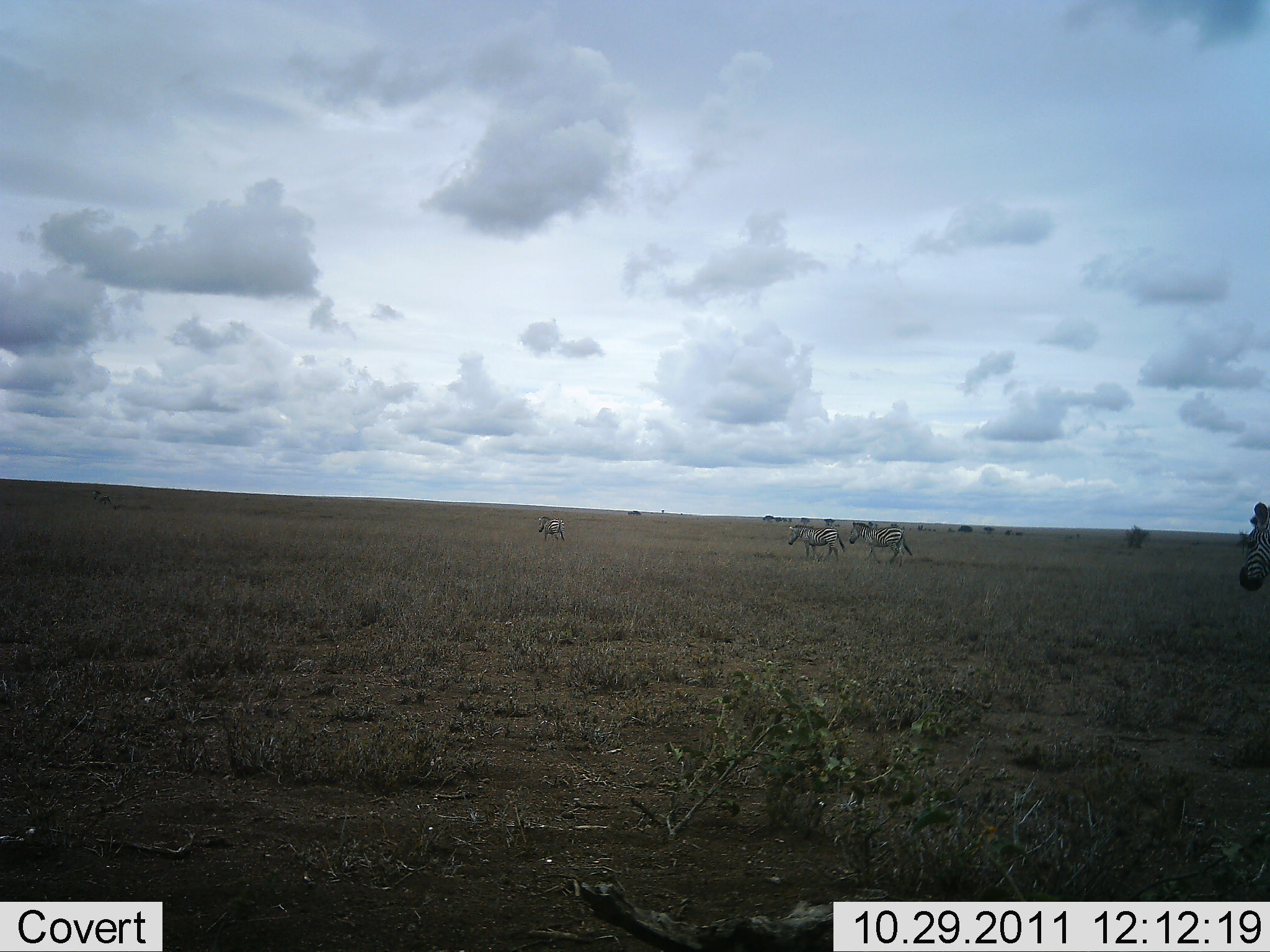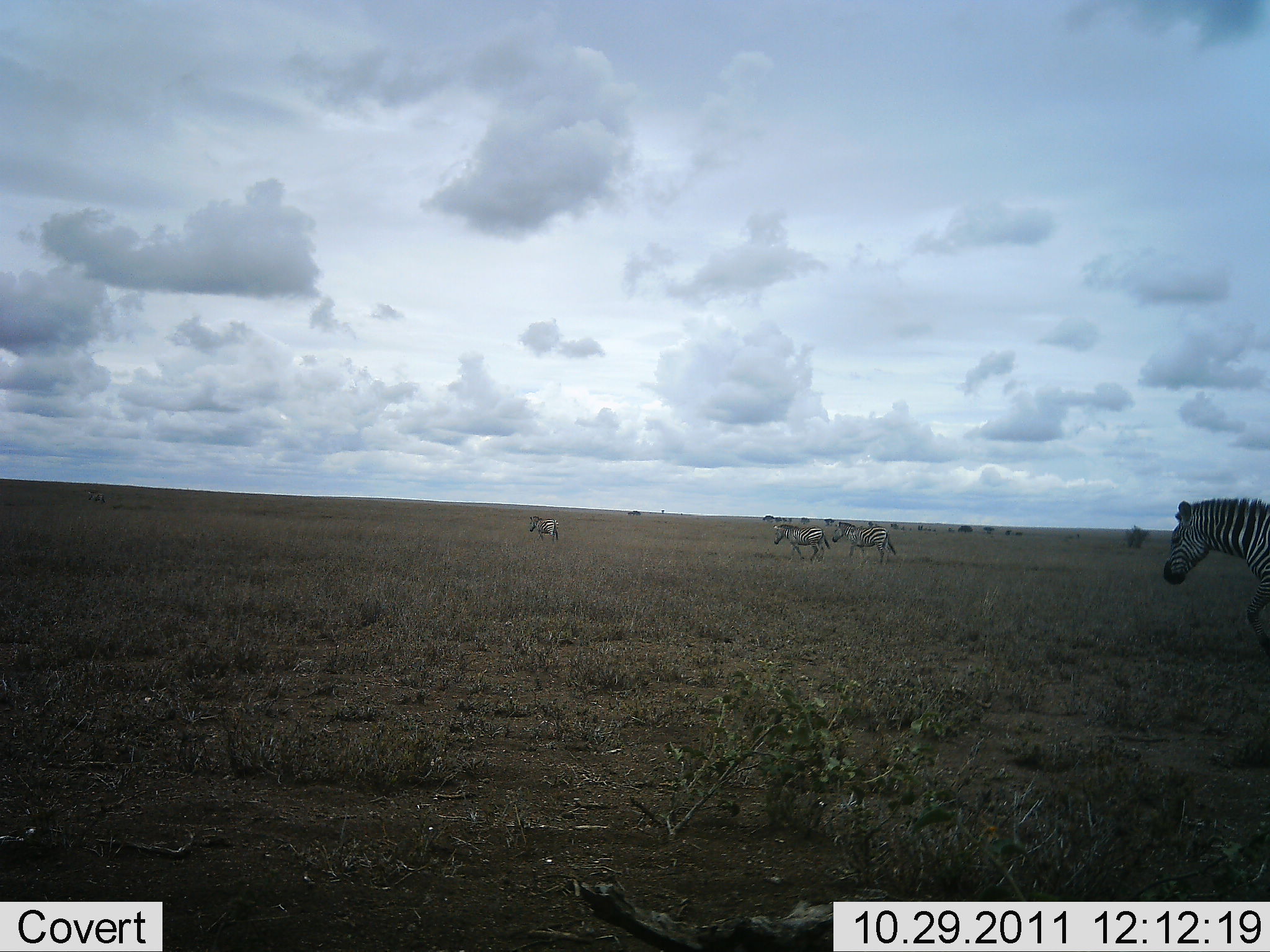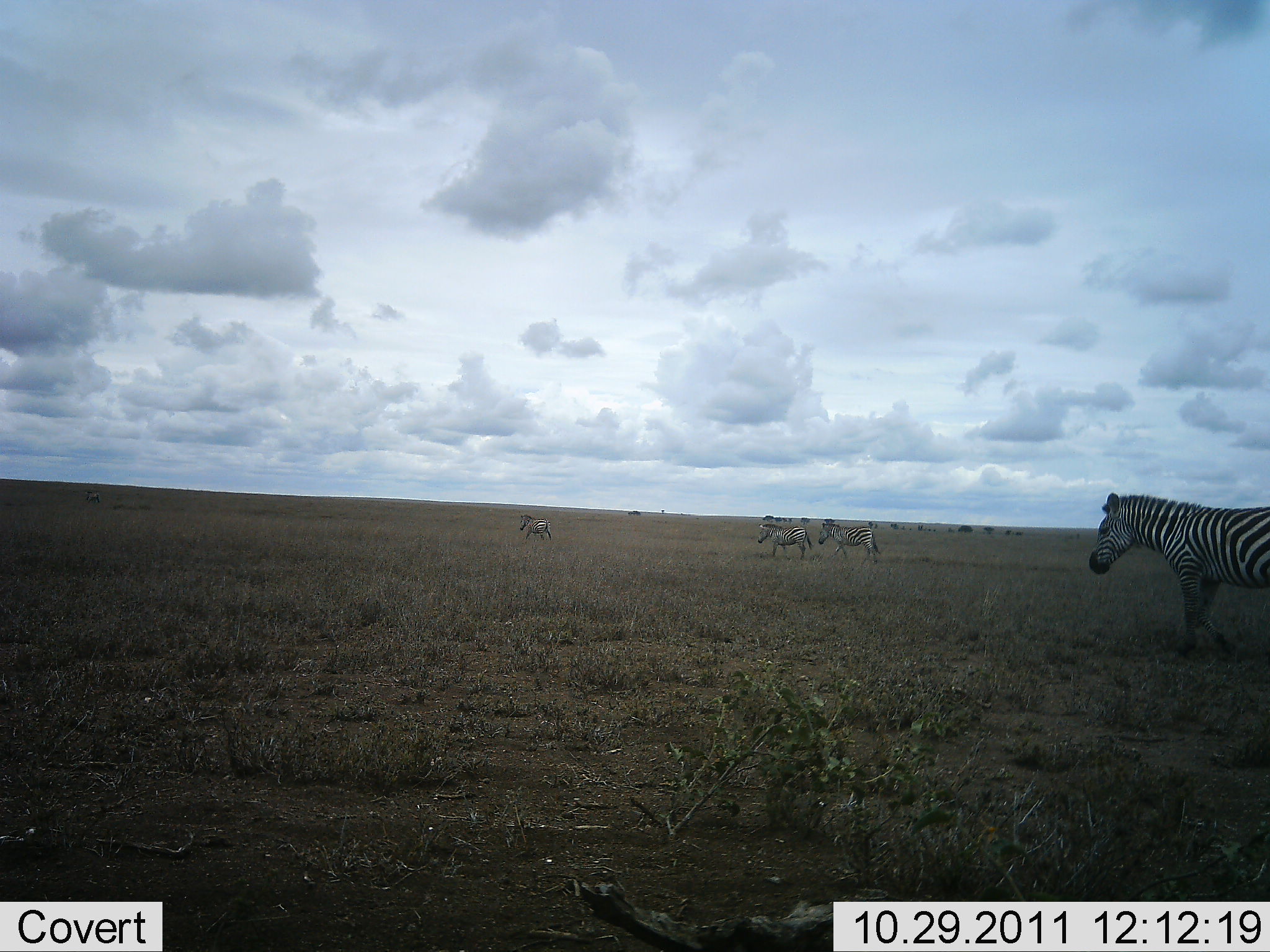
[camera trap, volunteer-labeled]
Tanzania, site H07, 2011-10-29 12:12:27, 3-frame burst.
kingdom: Animalia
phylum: Chordata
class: Mammalia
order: Perissodactyla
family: Equidae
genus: Equus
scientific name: Equus quagga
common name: plains zebra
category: zebra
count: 4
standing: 6%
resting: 0%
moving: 94%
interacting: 0%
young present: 0%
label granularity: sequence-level